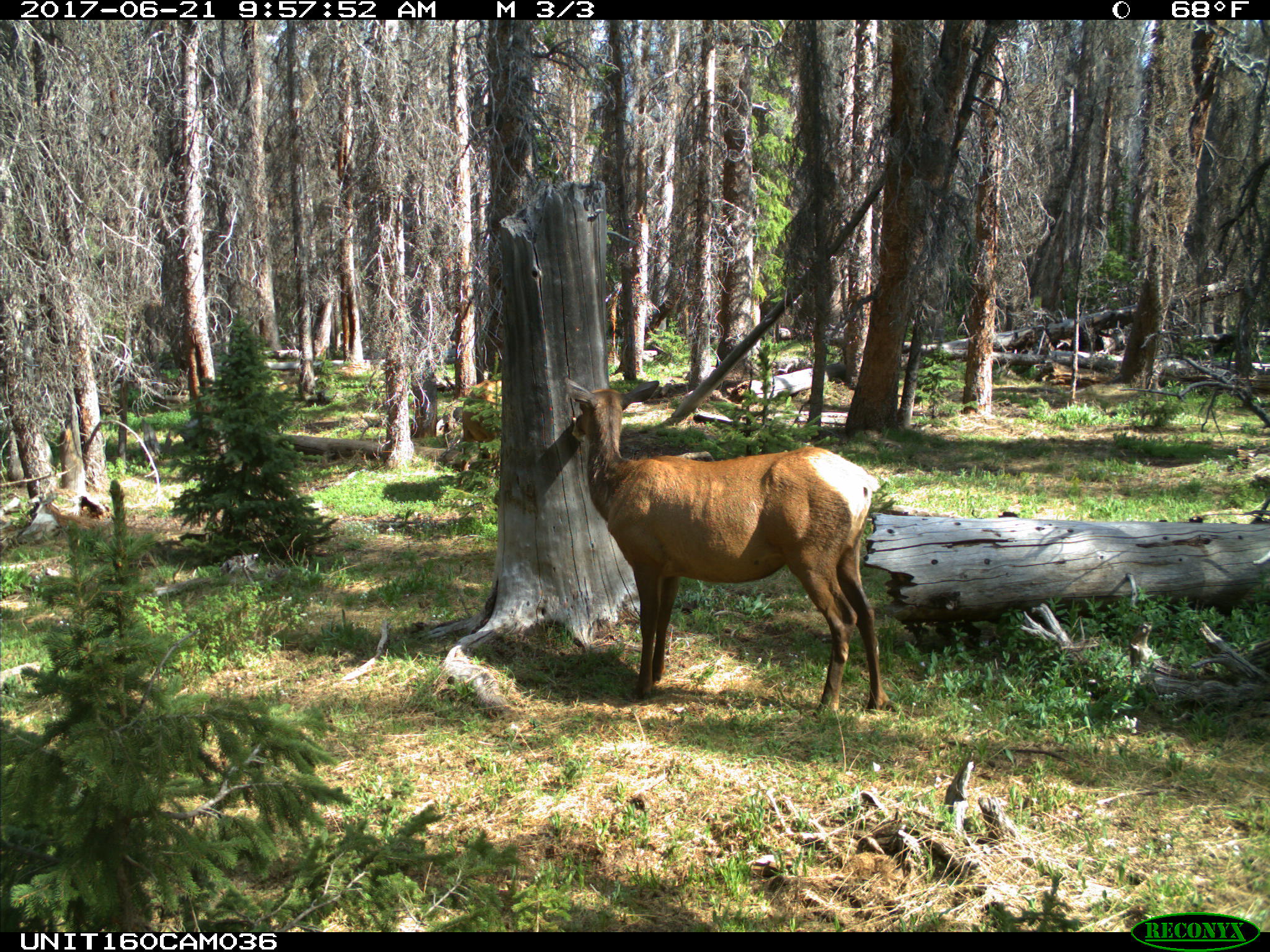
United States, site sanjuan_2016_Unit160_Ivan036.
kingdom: Animalia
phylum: Chordata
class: Mammalia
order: Artiodactyla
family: Cervidae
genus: Cervus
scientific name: Cervus elaphus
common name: red deer